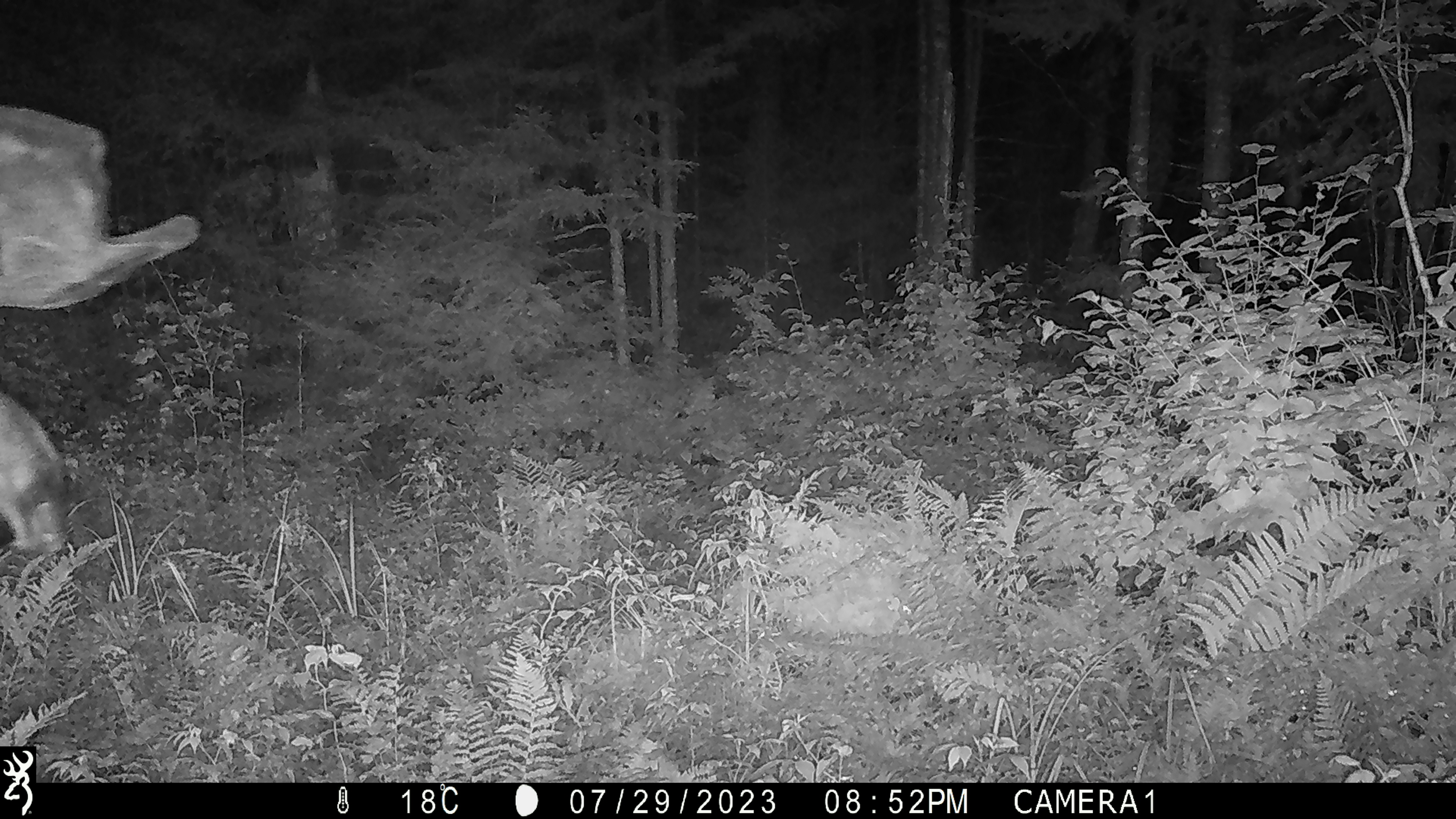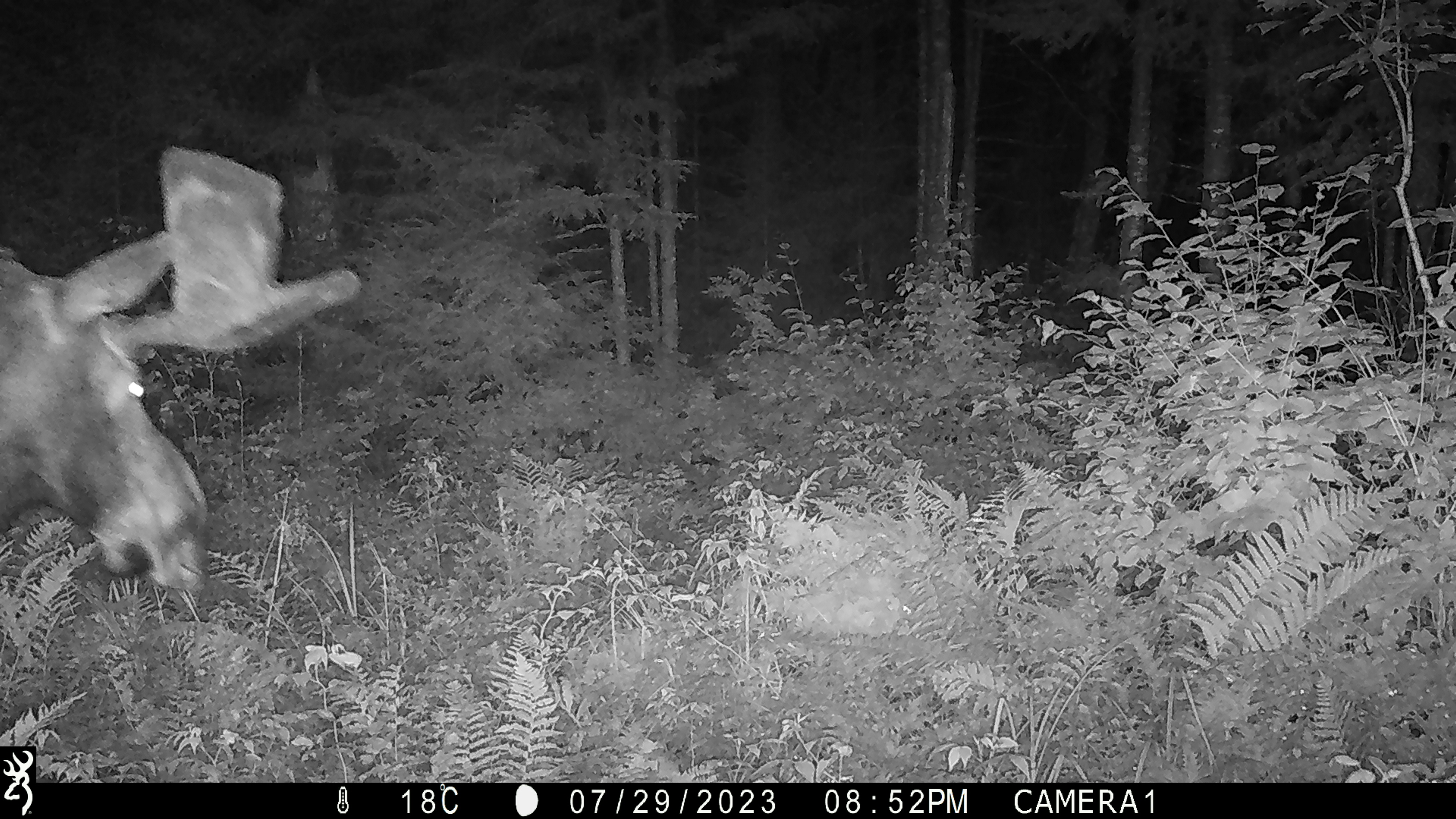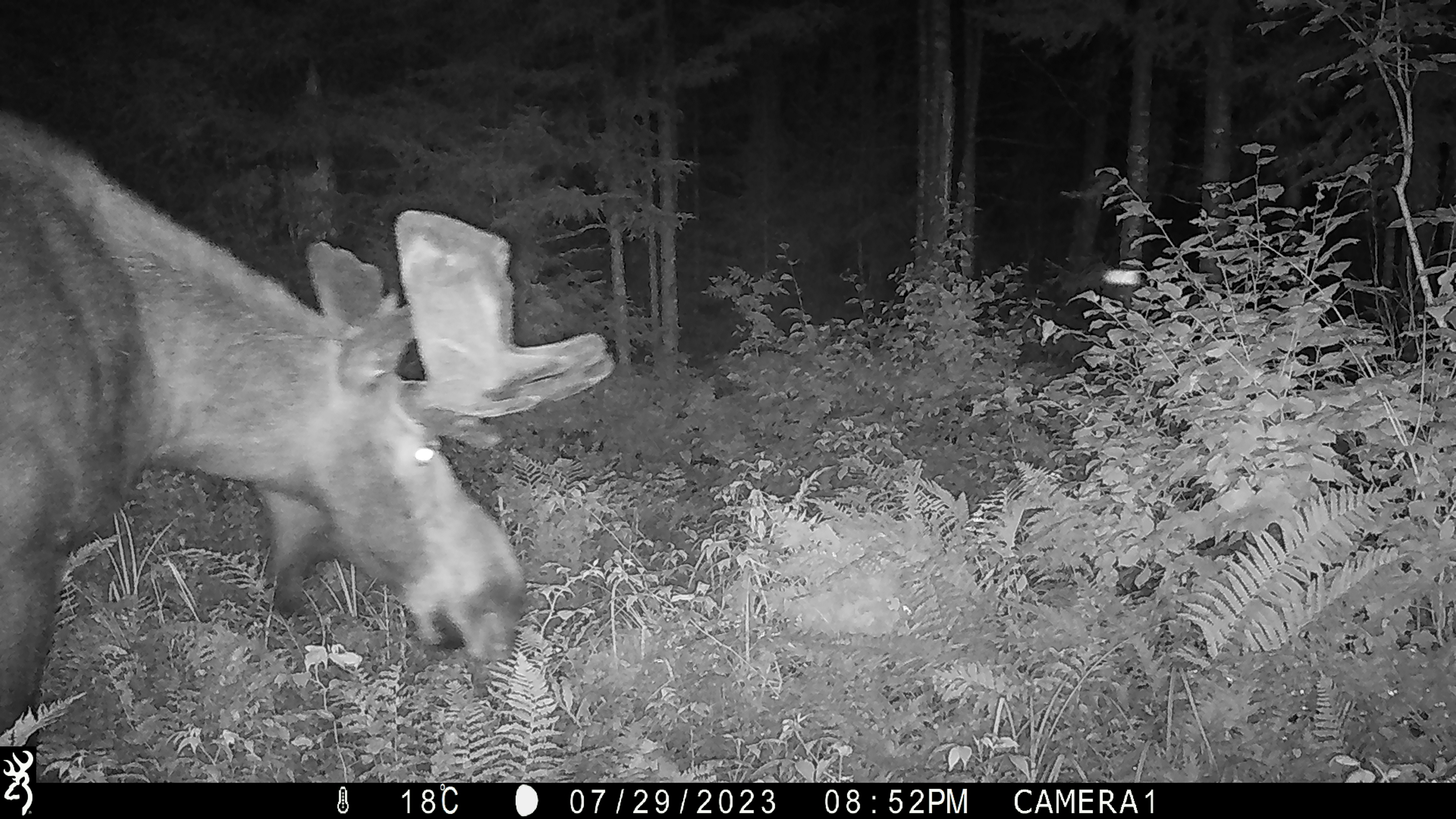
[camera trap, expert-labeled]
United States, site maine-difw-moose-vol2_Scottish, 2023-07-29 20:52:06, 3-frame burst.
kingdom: Animalia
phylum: Chordata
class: Mammalia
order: Artiodactyla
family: Cervidae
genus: Alces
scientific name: Alces alces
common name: moose